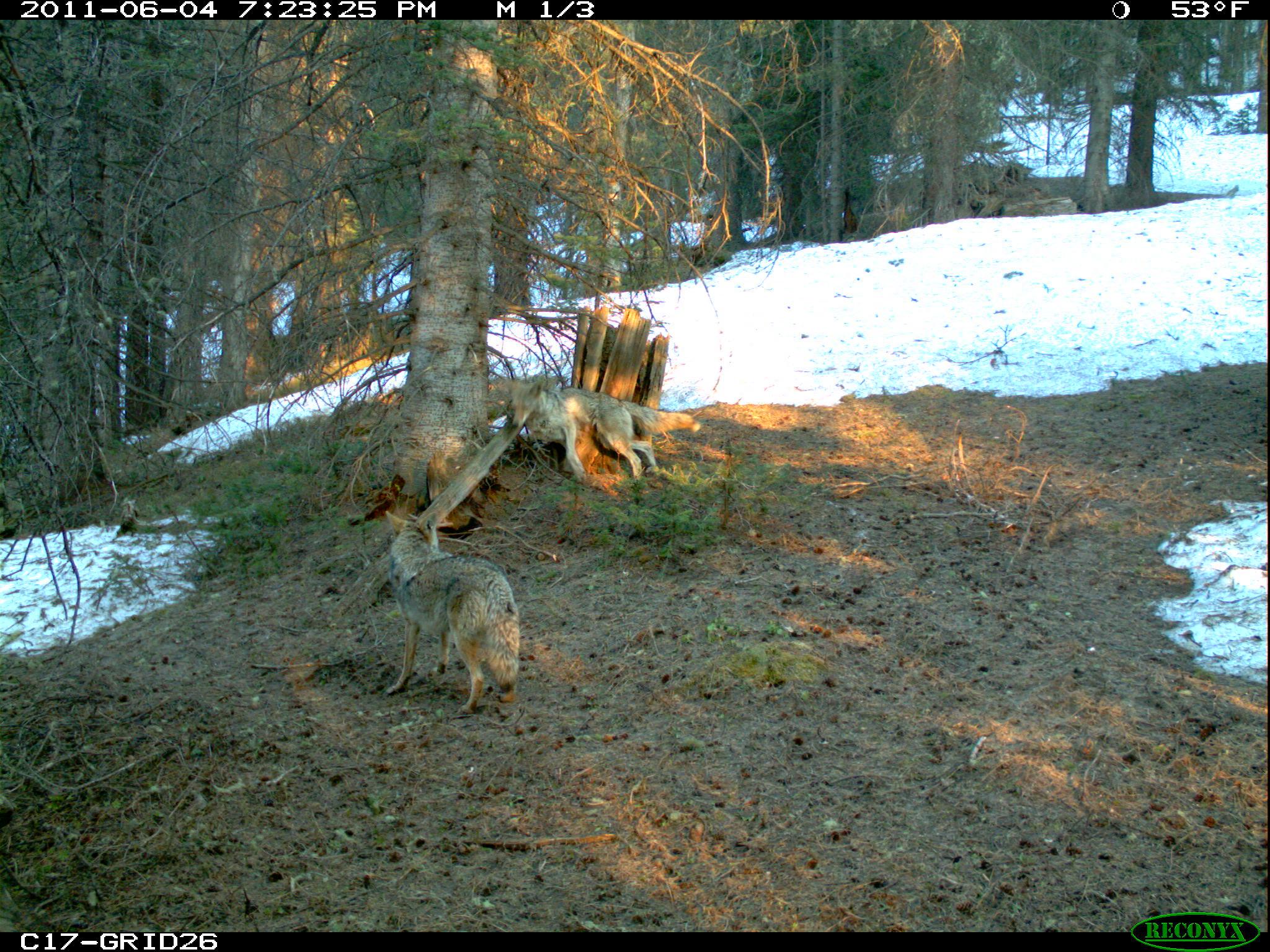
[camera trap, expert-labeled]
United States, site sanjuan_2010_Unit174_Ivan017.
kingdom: Animalia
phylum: Chordata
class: Mammalia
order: Carnivora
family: Canidae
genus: Canis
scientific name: Canis latrans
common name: coyote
Canis latrans (coyote).